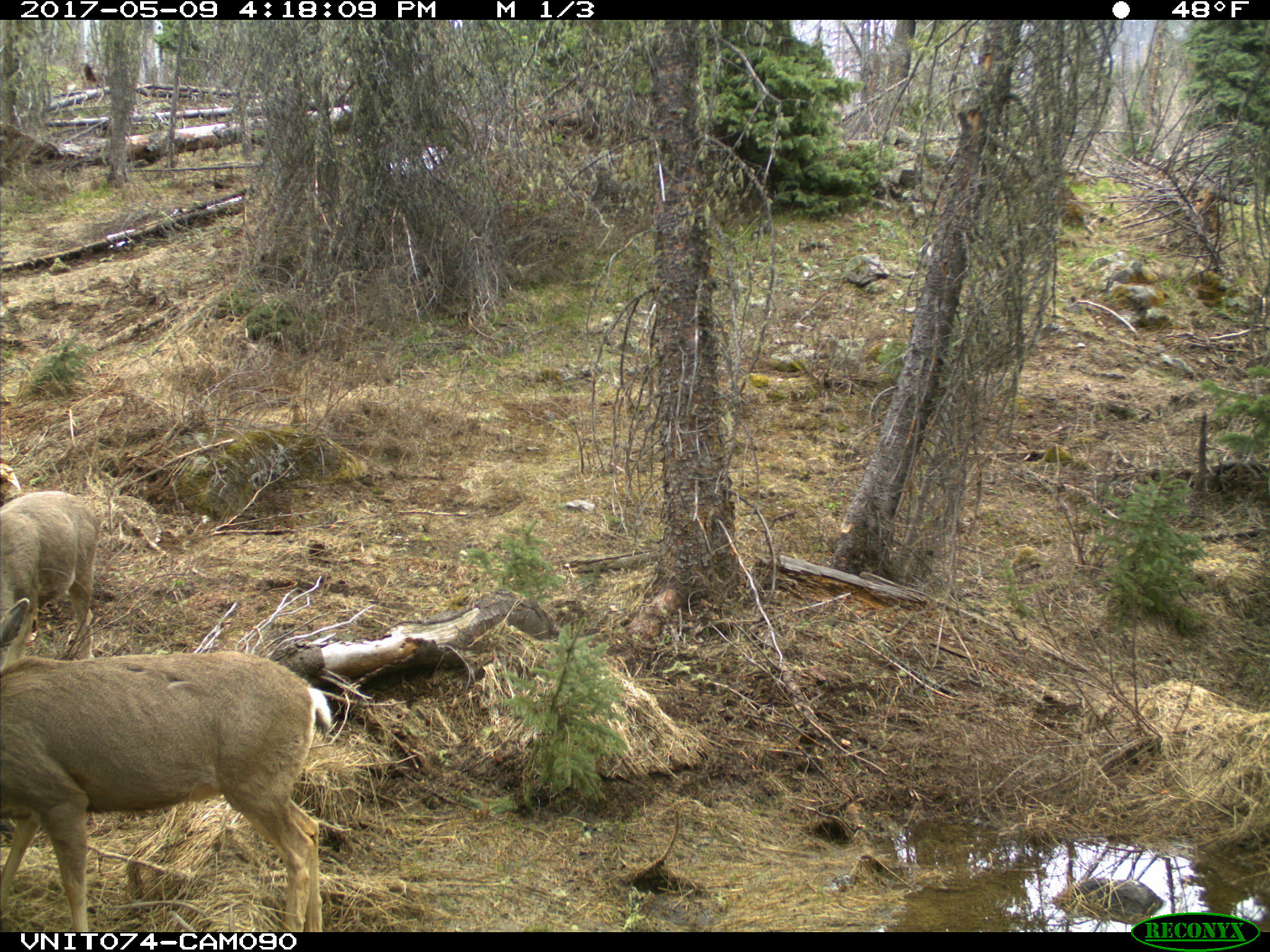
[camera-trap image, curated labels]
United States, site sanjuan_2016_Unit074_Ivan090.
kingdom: Animalia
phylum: Chordata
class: Mammalia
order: Artiodactyla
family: Cervidae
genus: Odocoileus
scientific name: Odocoileus hemionus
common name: mule deer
Odocoileus hemionus (mule deer).